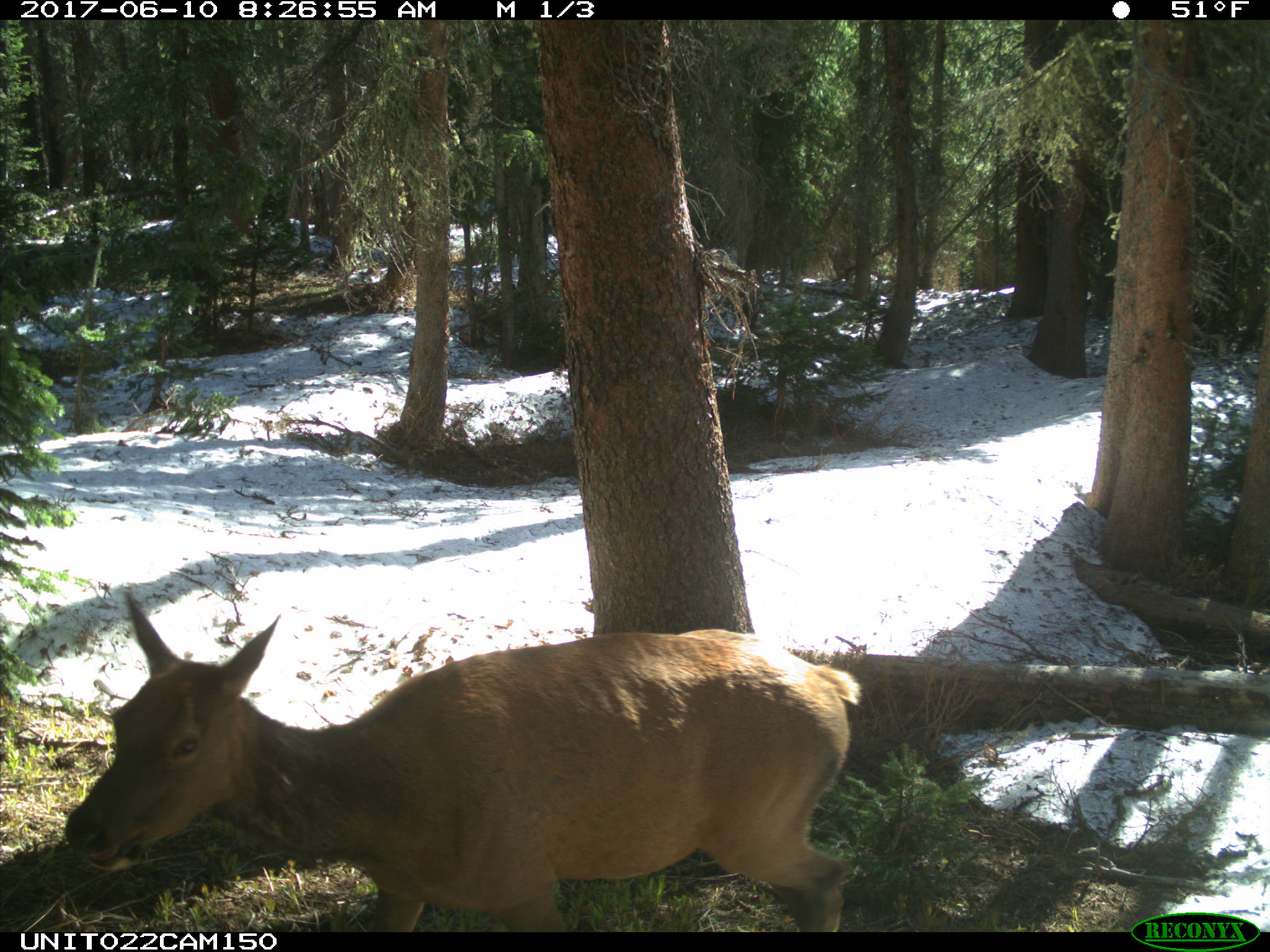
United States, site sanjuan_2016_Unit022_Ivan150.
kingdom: Animalia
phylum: Chordata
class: Mammalia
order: Artiodactyla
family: Cervidae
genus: Cervus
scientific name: Cervus elaphus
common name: red deer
Cervus elaphus (red deer).